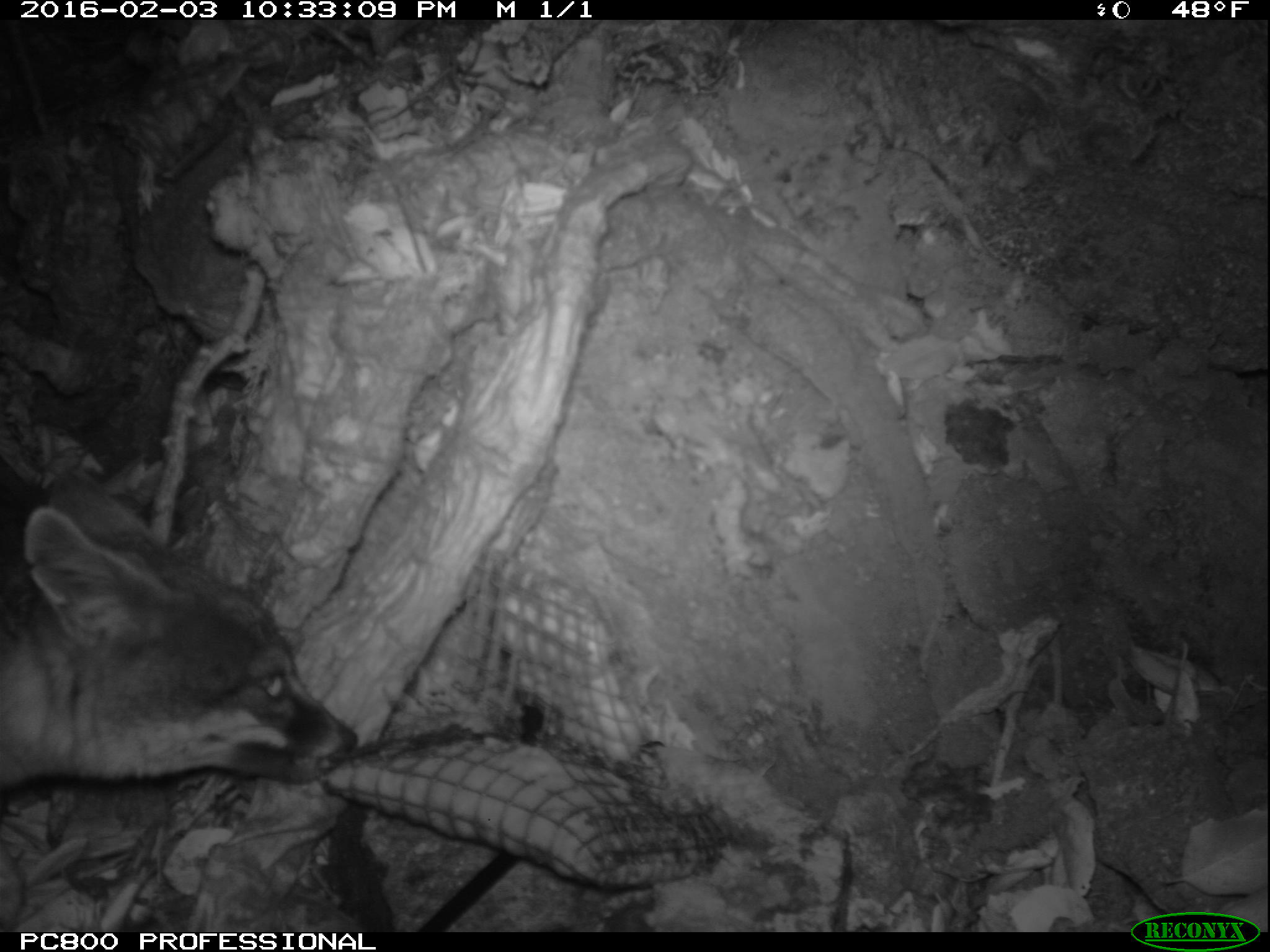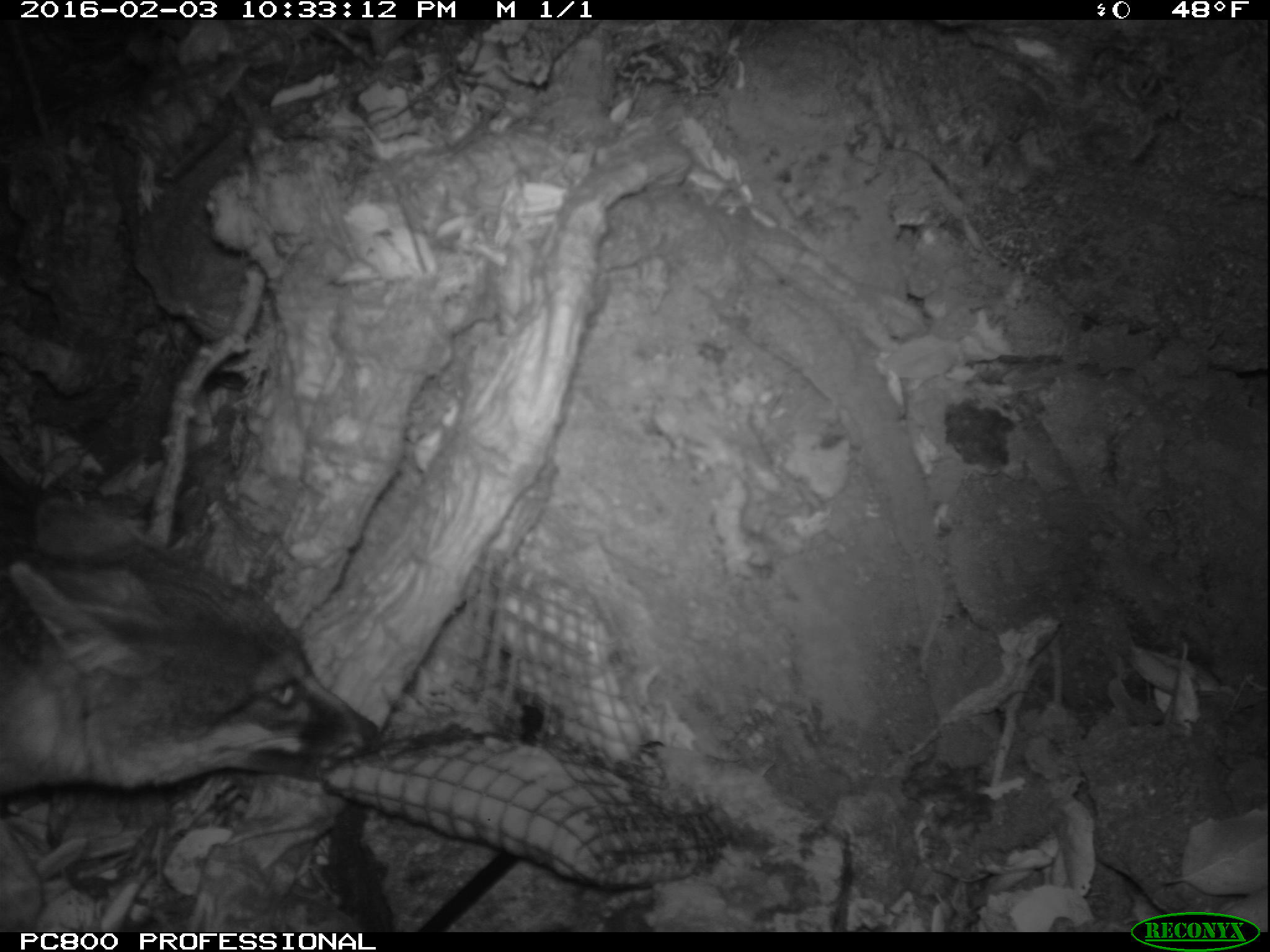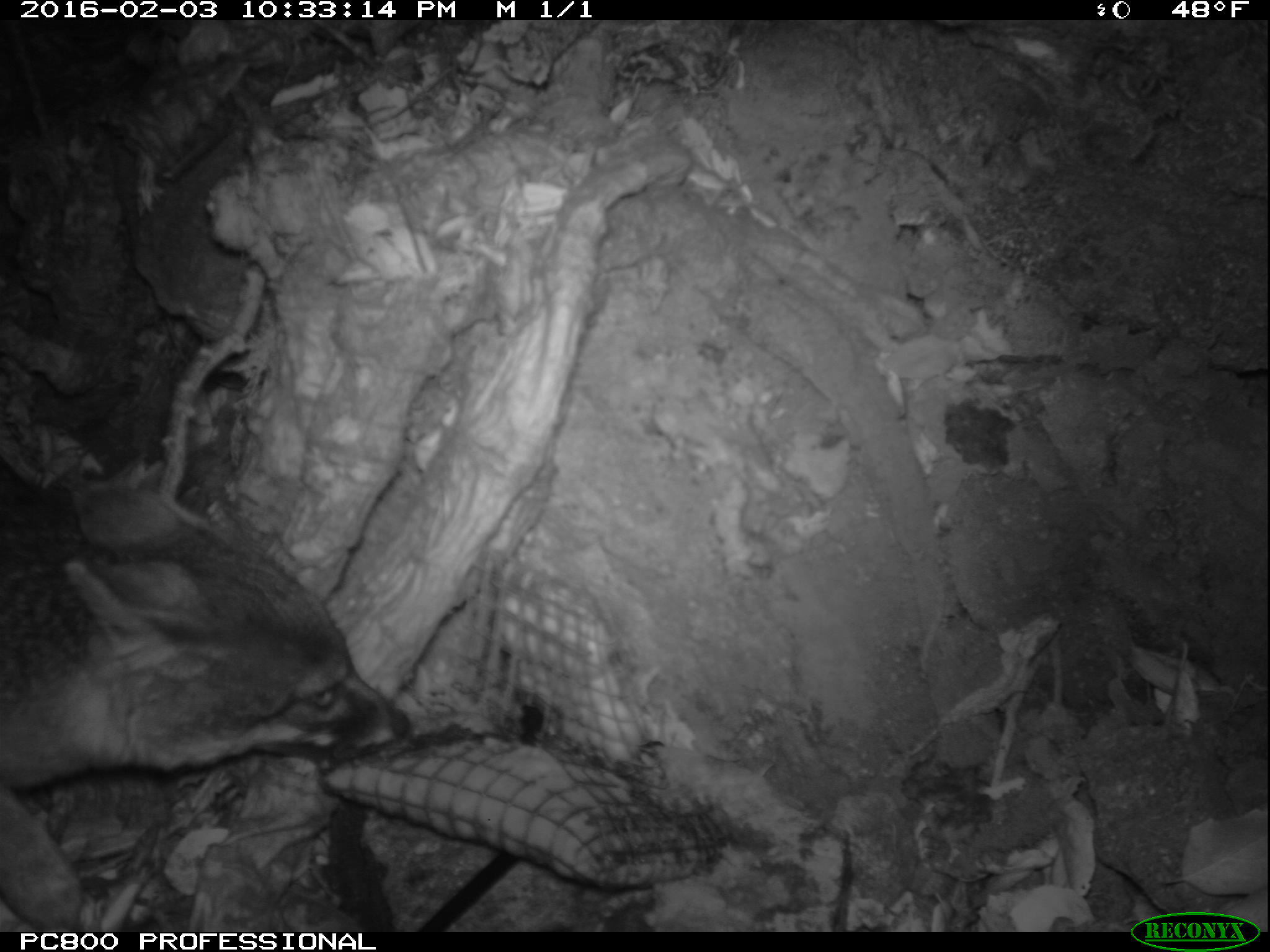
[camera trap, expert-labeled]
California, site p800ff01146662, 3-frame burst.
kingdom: Animalia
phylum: Chordata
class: Mammalia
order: Carnivora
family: Canidae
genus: Urocyon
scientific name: Urocyon littoralis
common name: island fox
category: fox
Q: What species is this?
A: Fox (island fox) (Urocyon littoralis).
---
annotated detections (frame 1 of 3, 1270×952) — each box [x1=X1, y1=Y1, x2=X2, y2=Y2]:
fox: [x1=0, y1=469, x2=357, y2=790]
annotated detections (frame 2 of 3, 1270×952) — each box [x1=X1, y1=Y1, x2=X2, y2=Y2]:
fox: [x1=0, y1=461, x2=379, y2=802]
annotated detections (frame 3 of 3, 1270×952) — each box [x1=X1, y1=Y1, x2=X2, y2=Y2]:
fox: [x1=0, y1=486, x2=411, y2=932]